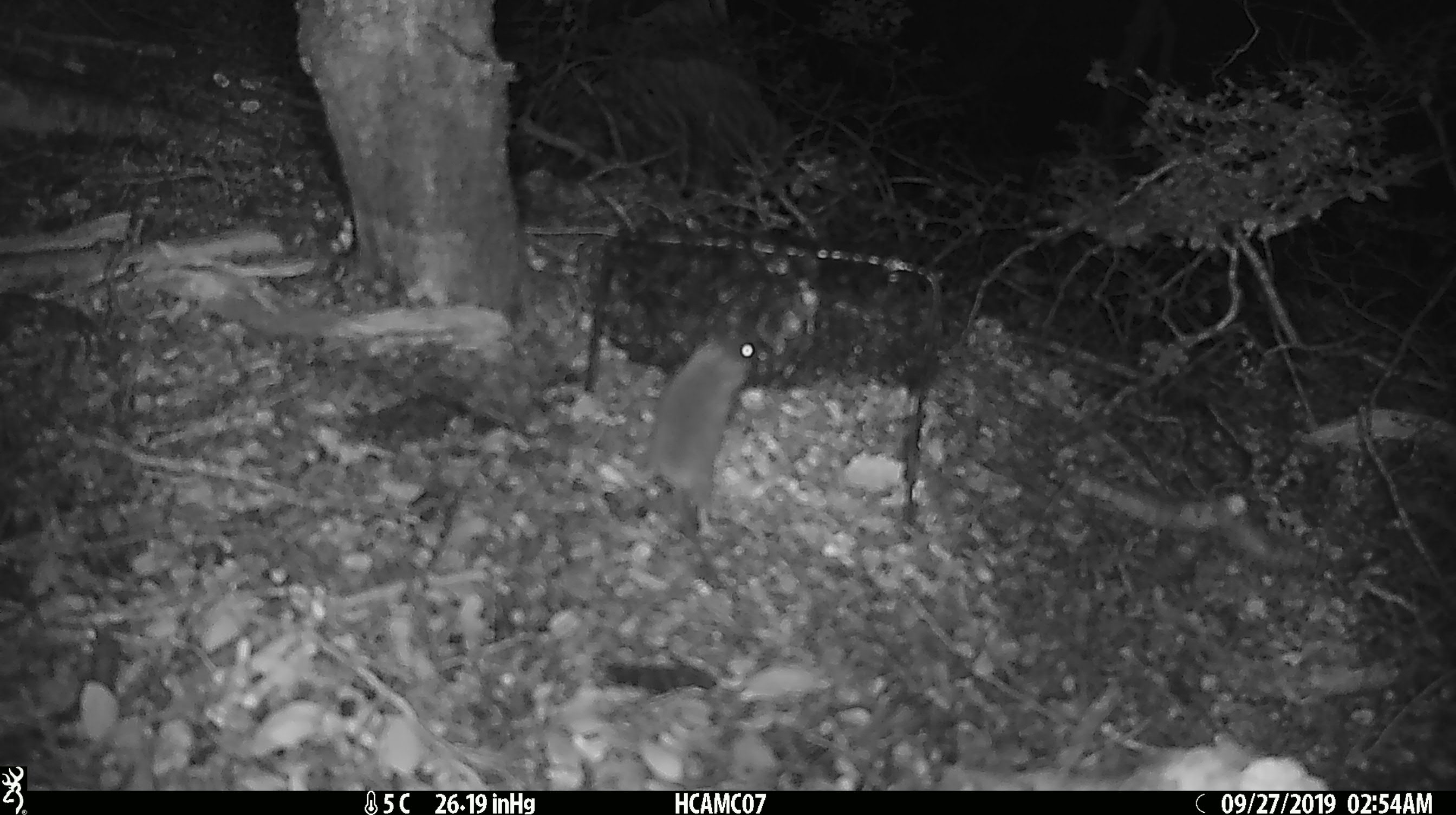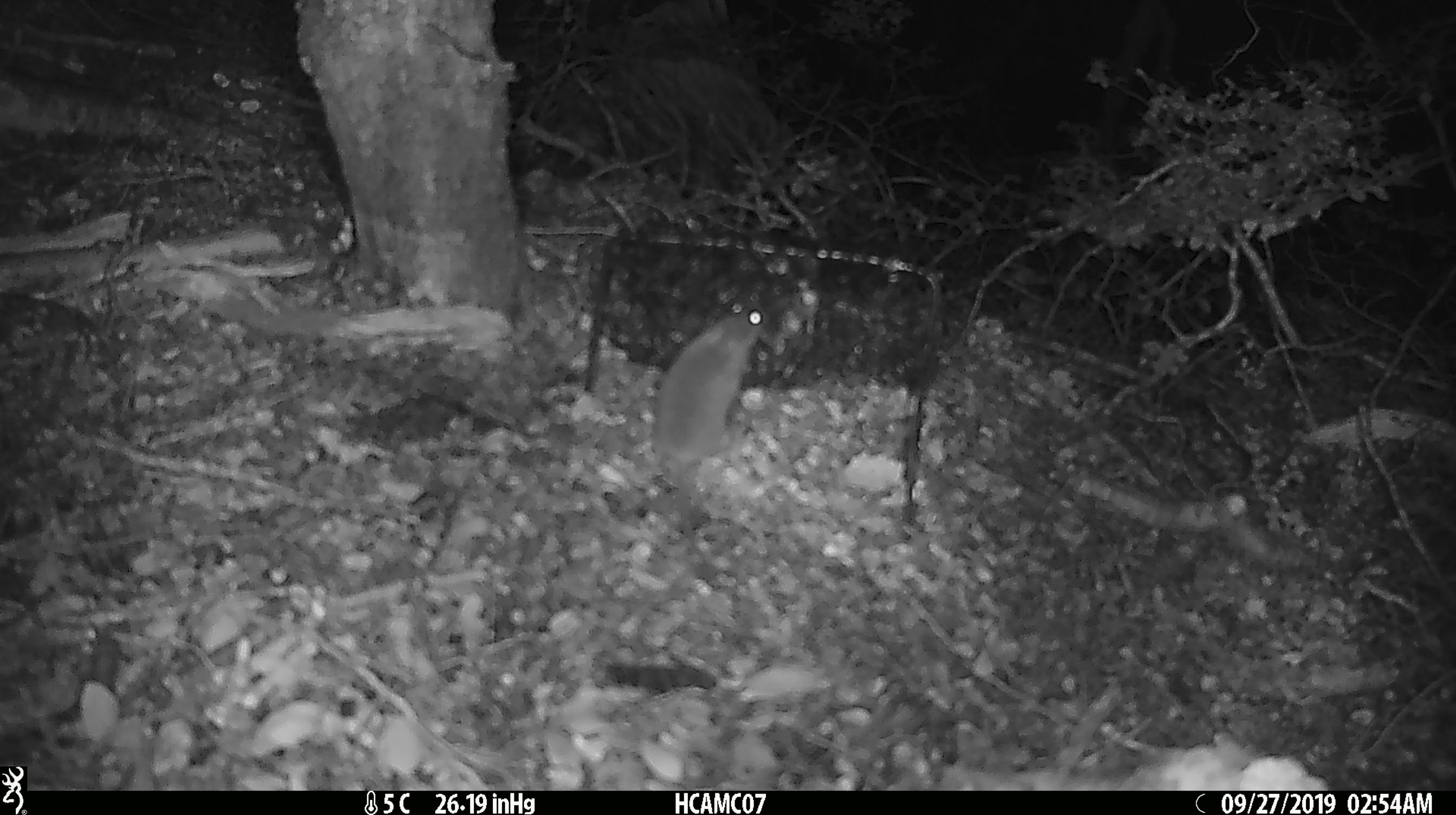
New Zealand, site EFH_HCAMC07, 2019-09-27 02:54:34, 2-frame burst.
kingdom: Animalia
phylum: Chordata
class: Mammalia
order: Rodentia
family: Muridae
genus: Mus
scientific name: Mus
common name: mouse